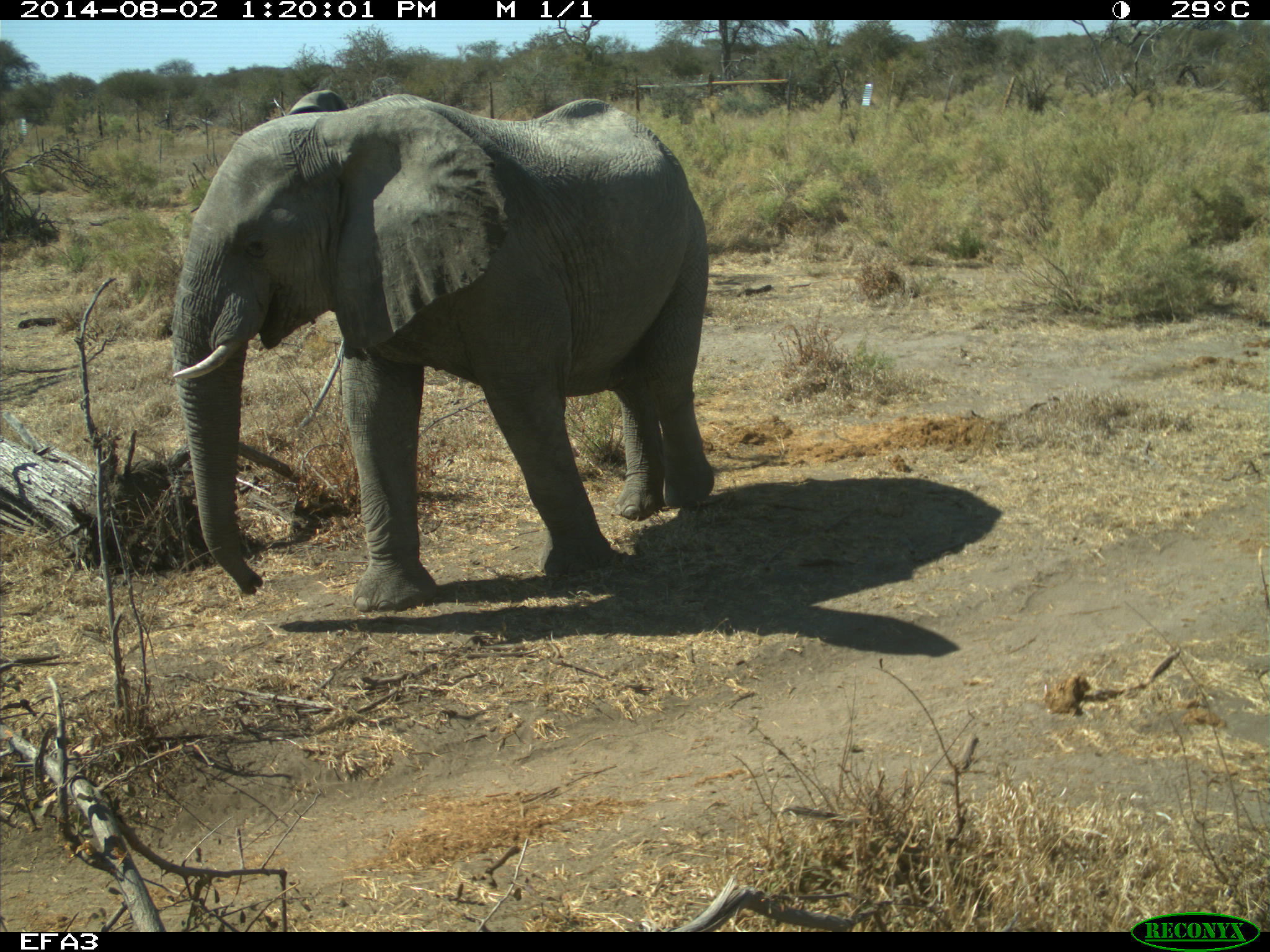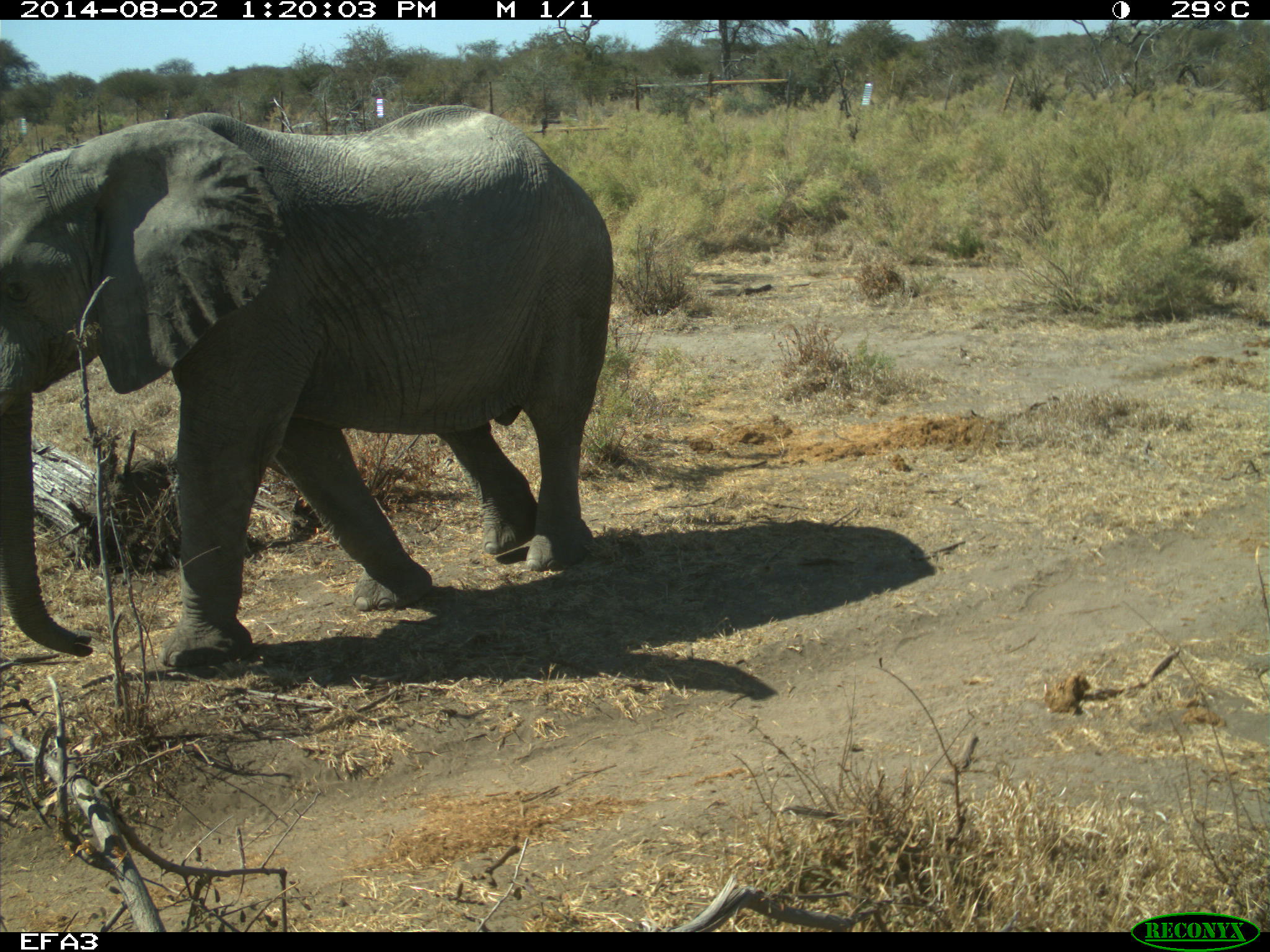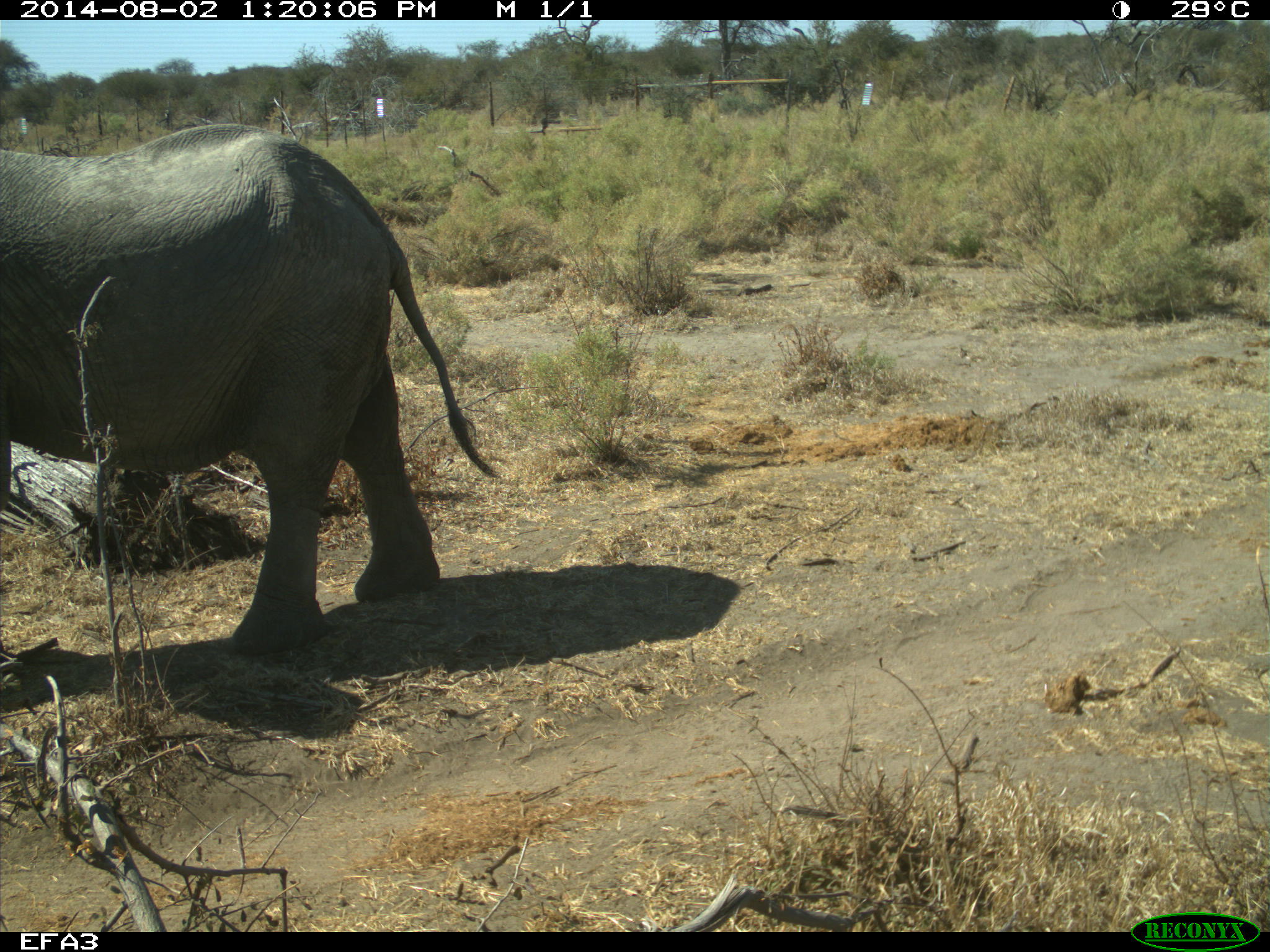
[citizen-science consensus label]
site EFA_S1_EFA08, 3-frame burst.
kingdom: Animalia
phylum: Chordata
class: Mammalia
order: Proboscidea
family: Elephantidae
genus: Loxodonta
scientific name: Loxodonta africana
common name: african bush elephant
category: elephant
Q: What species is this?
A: Elephant (african bush elephant) (Loxodonta africana).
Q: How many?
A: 1.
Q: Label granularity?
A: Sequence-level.